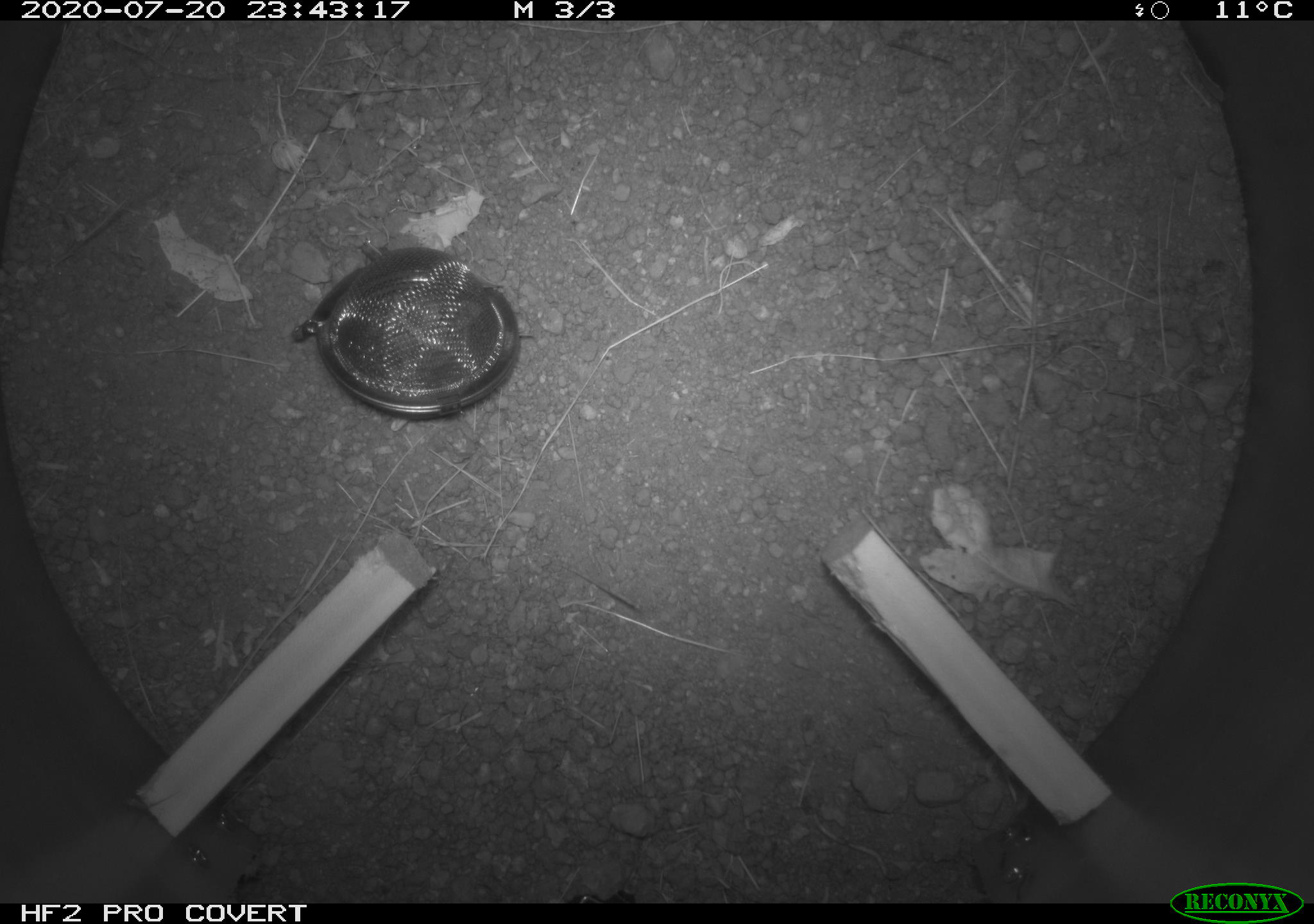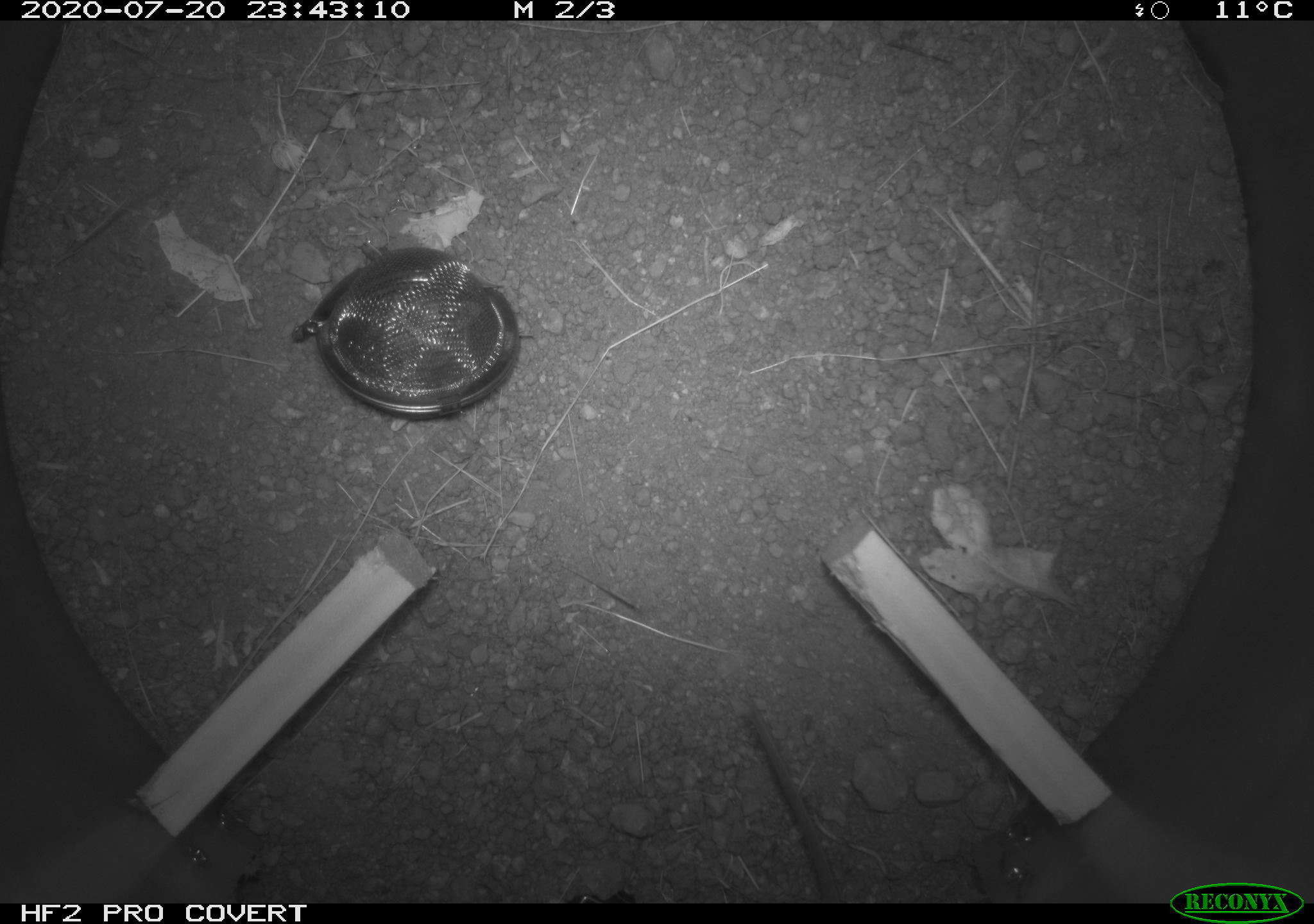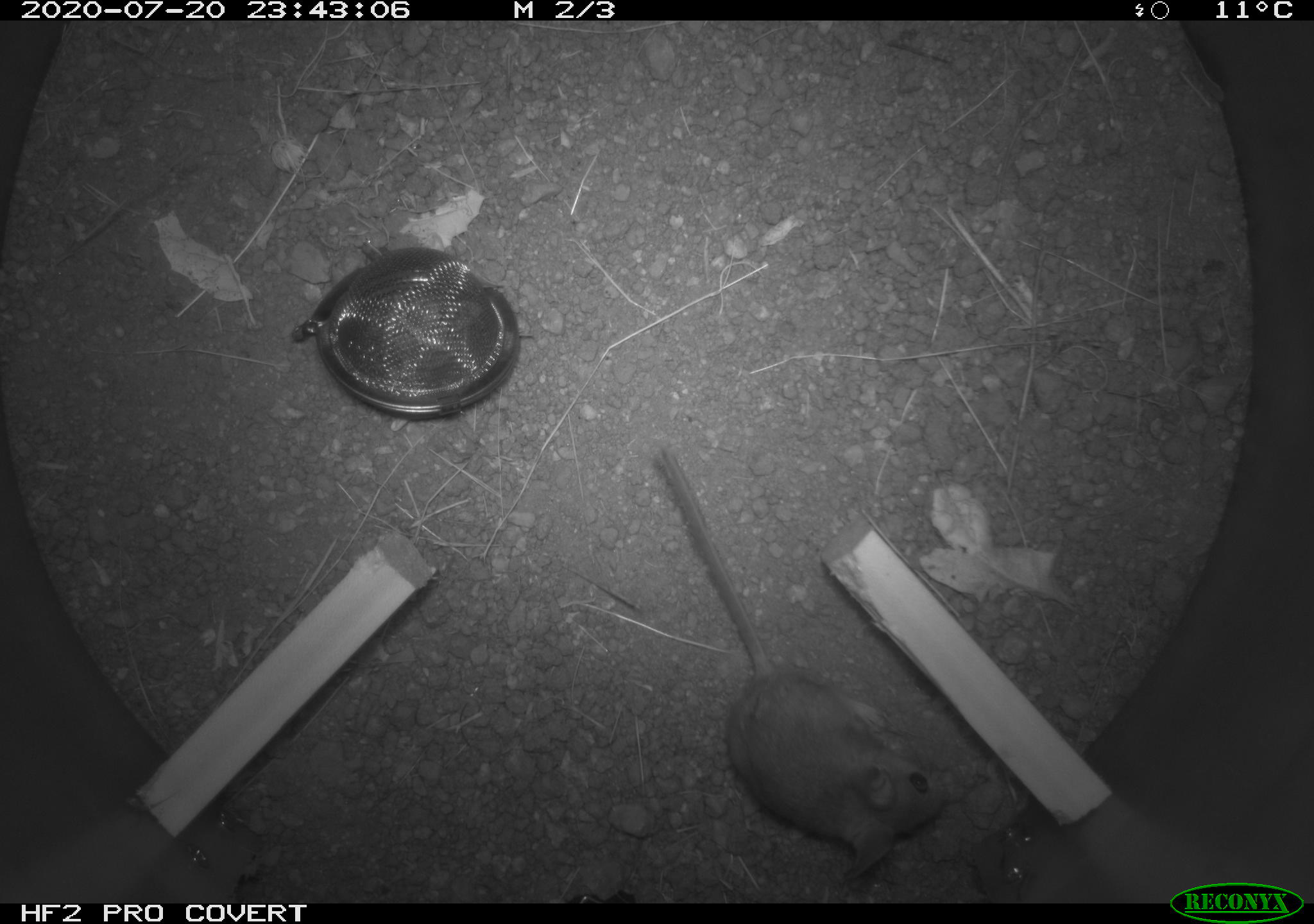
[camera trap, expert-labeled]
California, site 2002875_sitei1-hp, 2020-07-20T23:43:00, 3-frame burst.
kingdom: Animalia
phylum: Chordata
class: Mammalia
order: Rodentia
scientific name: Rodentia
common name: rodent